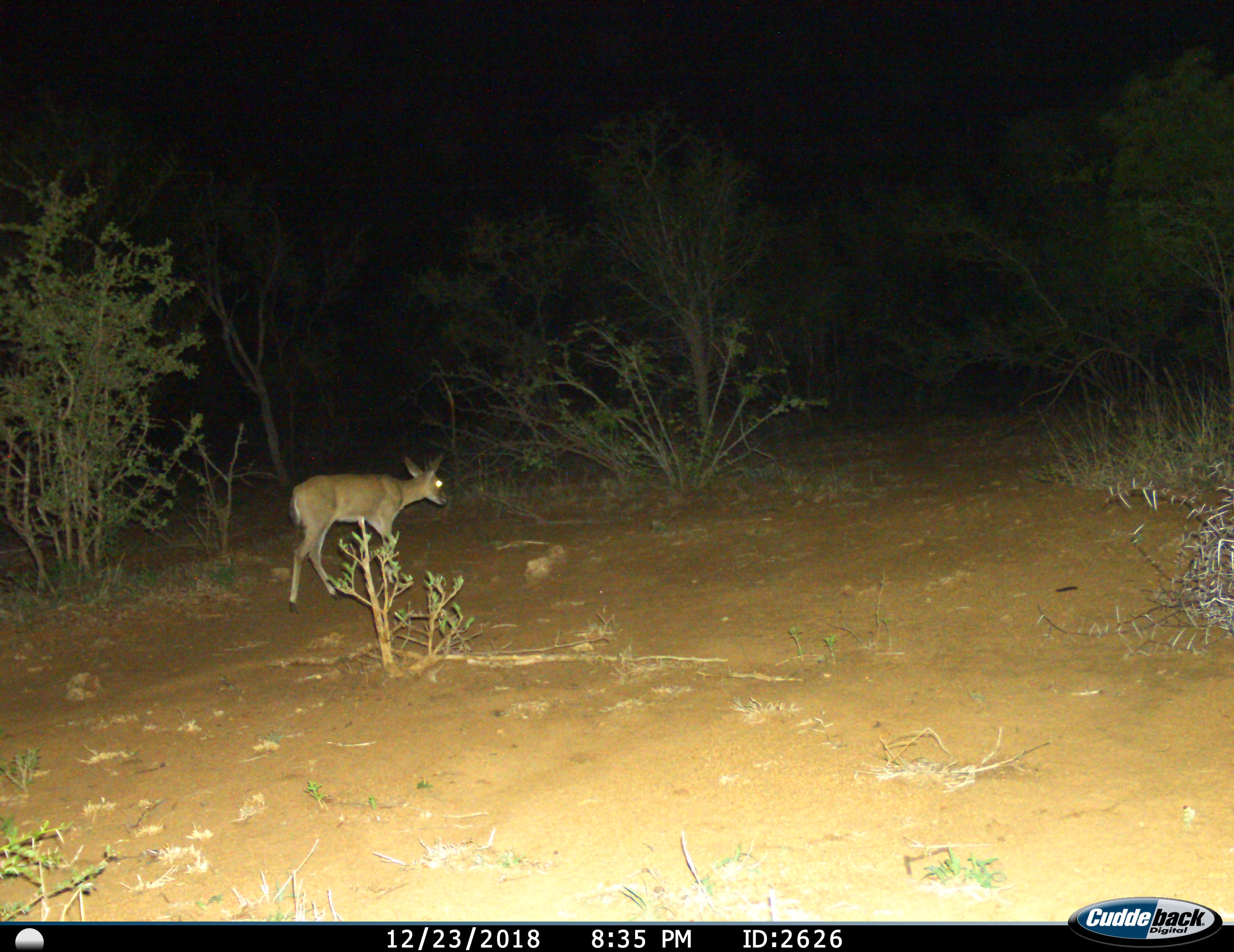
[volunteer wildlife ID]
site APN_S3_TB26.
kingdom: Animalia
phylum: Chordata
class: Mammalia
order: Artiodactyla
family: Bovidae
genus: Sylvicapra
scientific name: Sylvicapra grimmia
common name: common duiker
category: duikercommongrey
Duikercommongrey (common duiker) (Sylvicapra grimmia), count 1. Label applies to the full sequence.